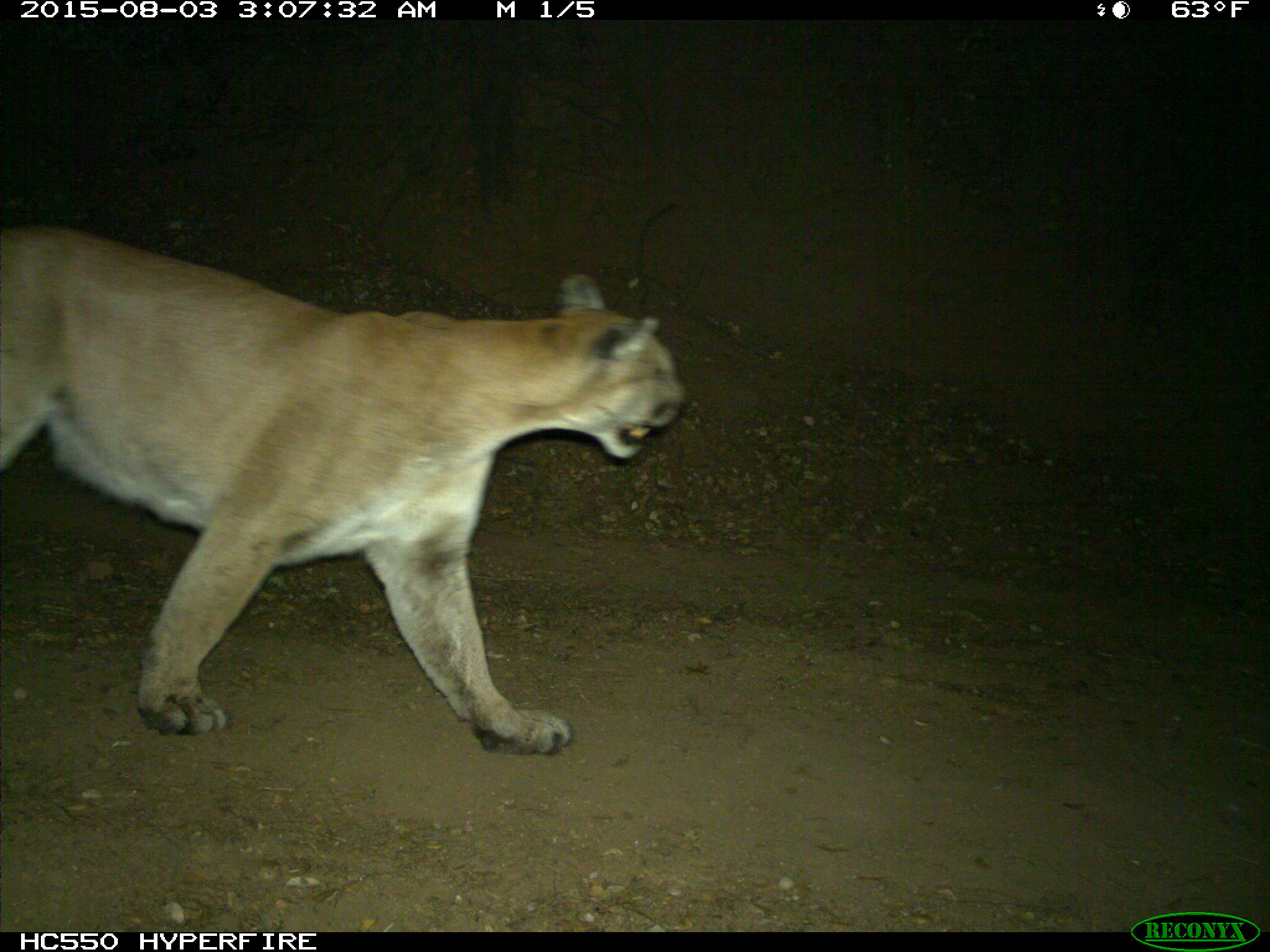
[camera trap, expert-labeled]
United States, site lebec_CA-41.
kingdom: Animalia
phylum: Chordata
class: Mammalia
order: Carnivora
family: Felidae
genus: Puma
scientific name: Puma concolor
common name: mountain lion